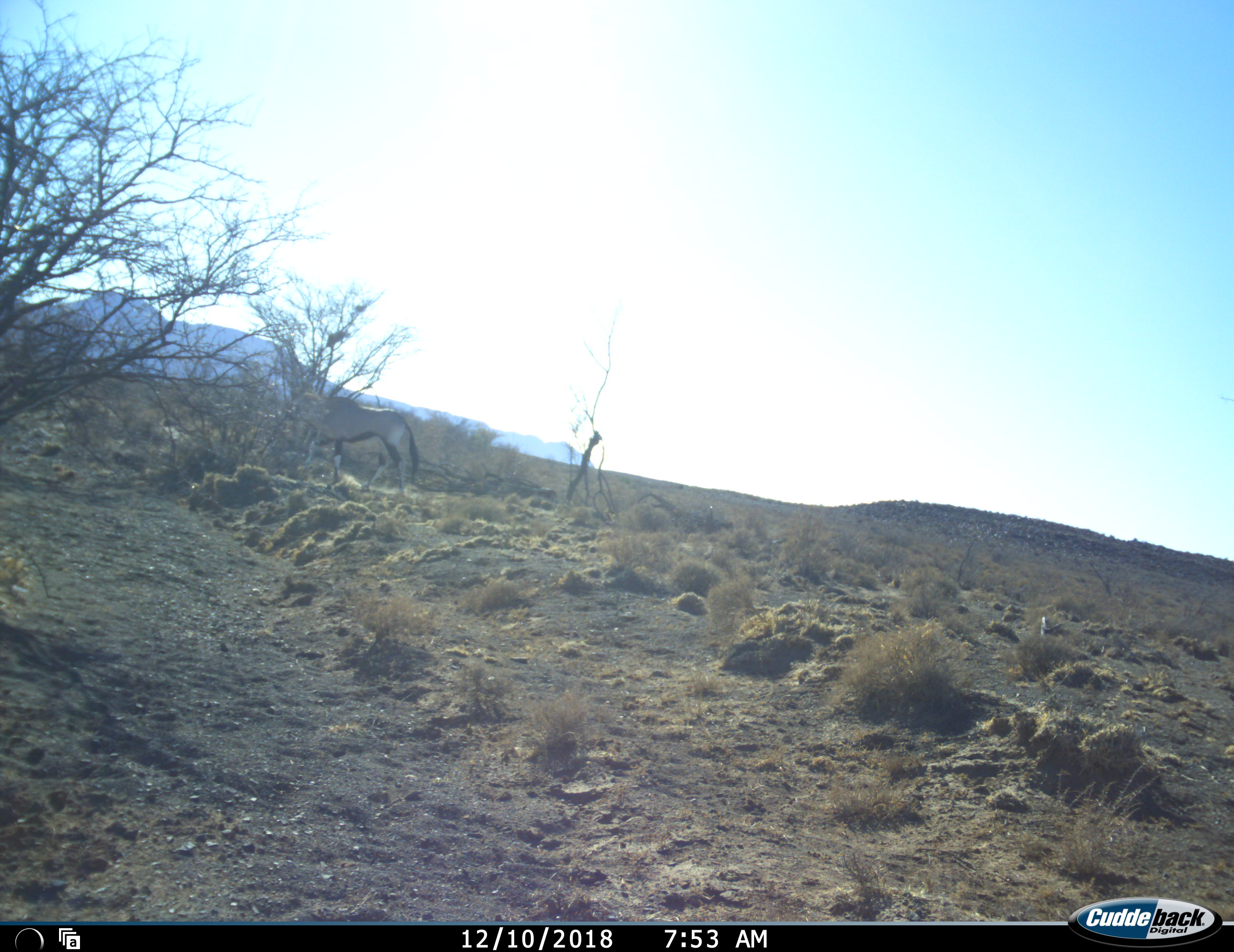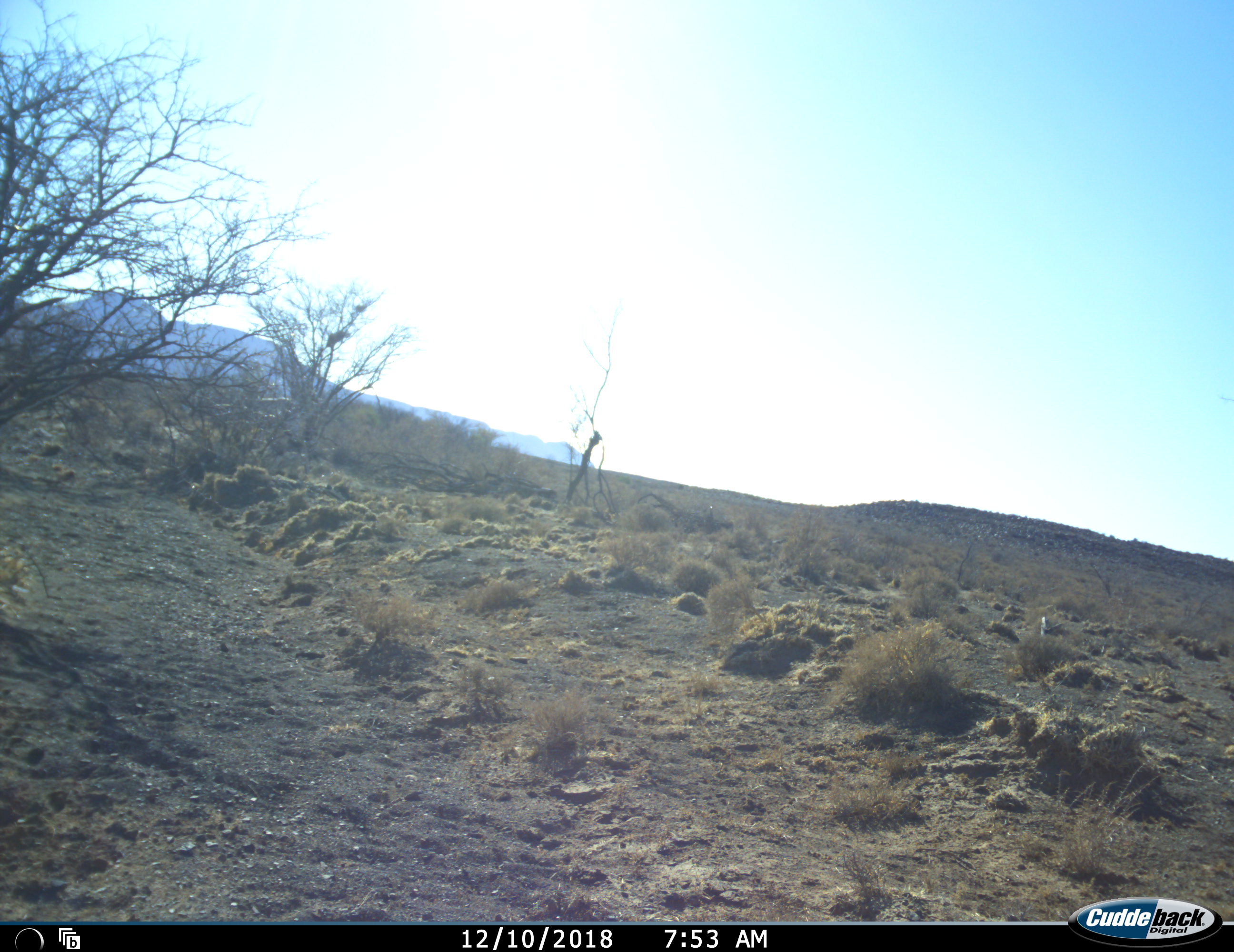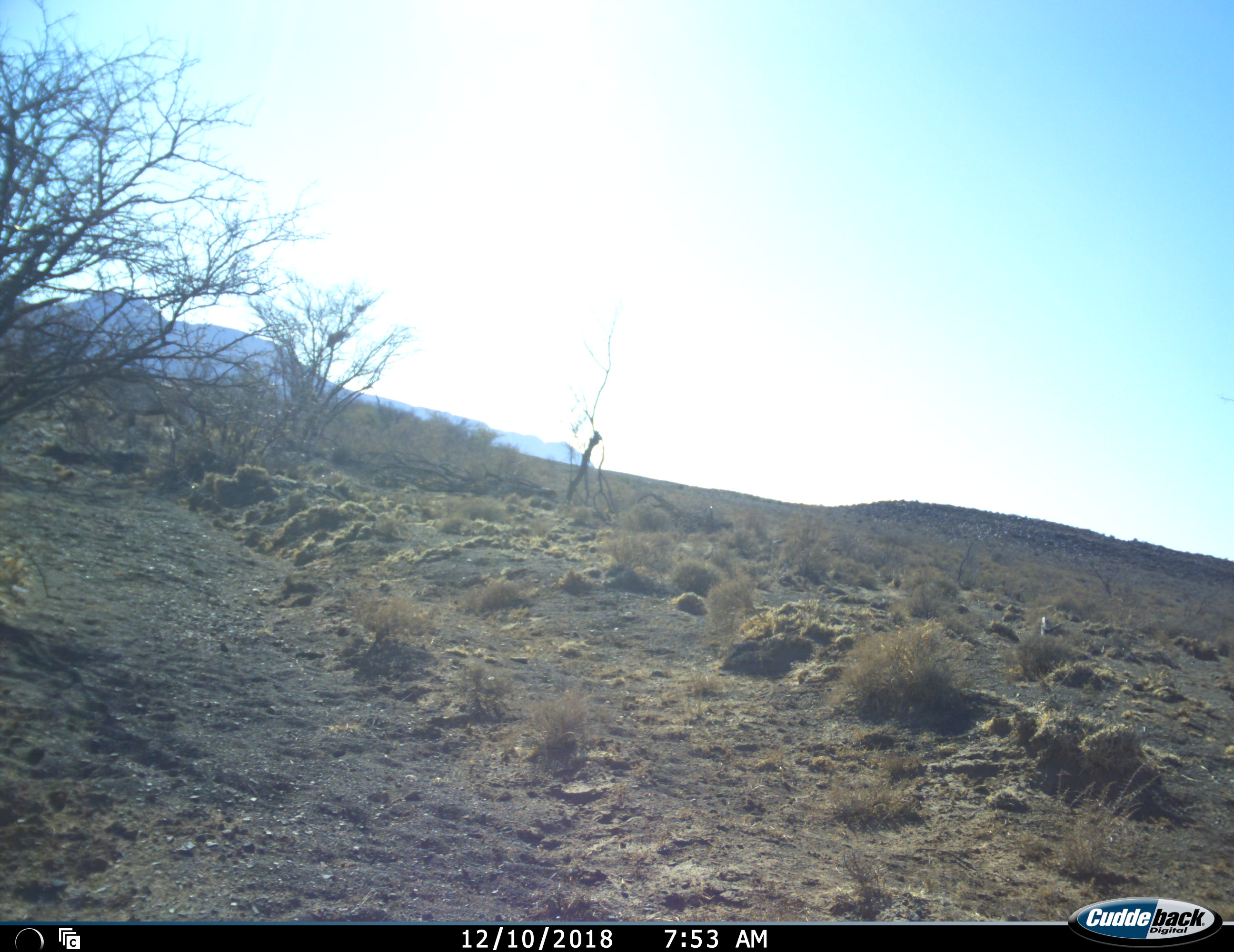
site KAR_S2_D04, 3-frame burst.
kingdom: Animalia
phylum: Chordata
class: Mammalia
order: Artiodactyla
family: Bovidae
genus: Oryx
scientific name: Oryx gazella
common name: gemsbok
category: oryx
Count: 1.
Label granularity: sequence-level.